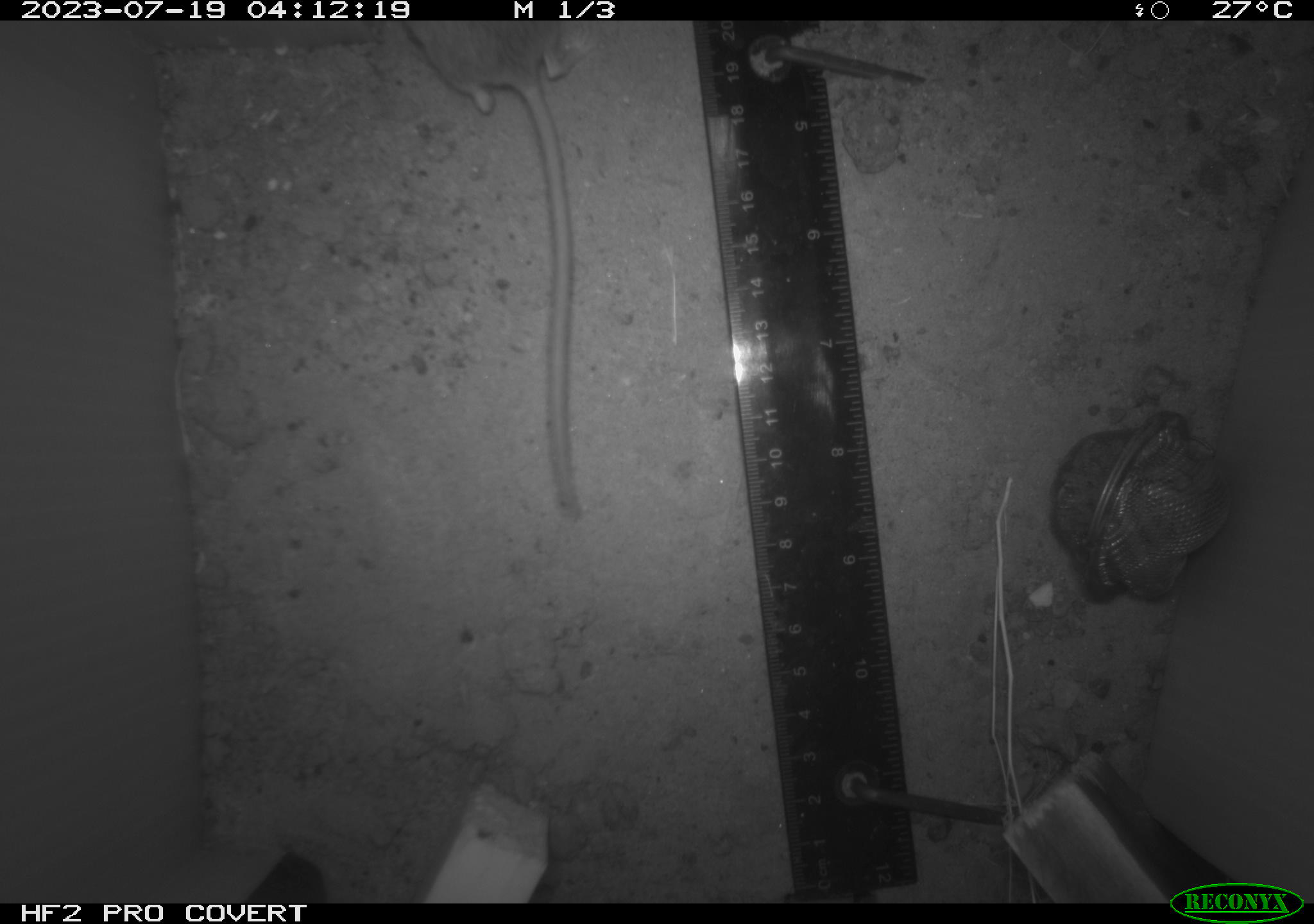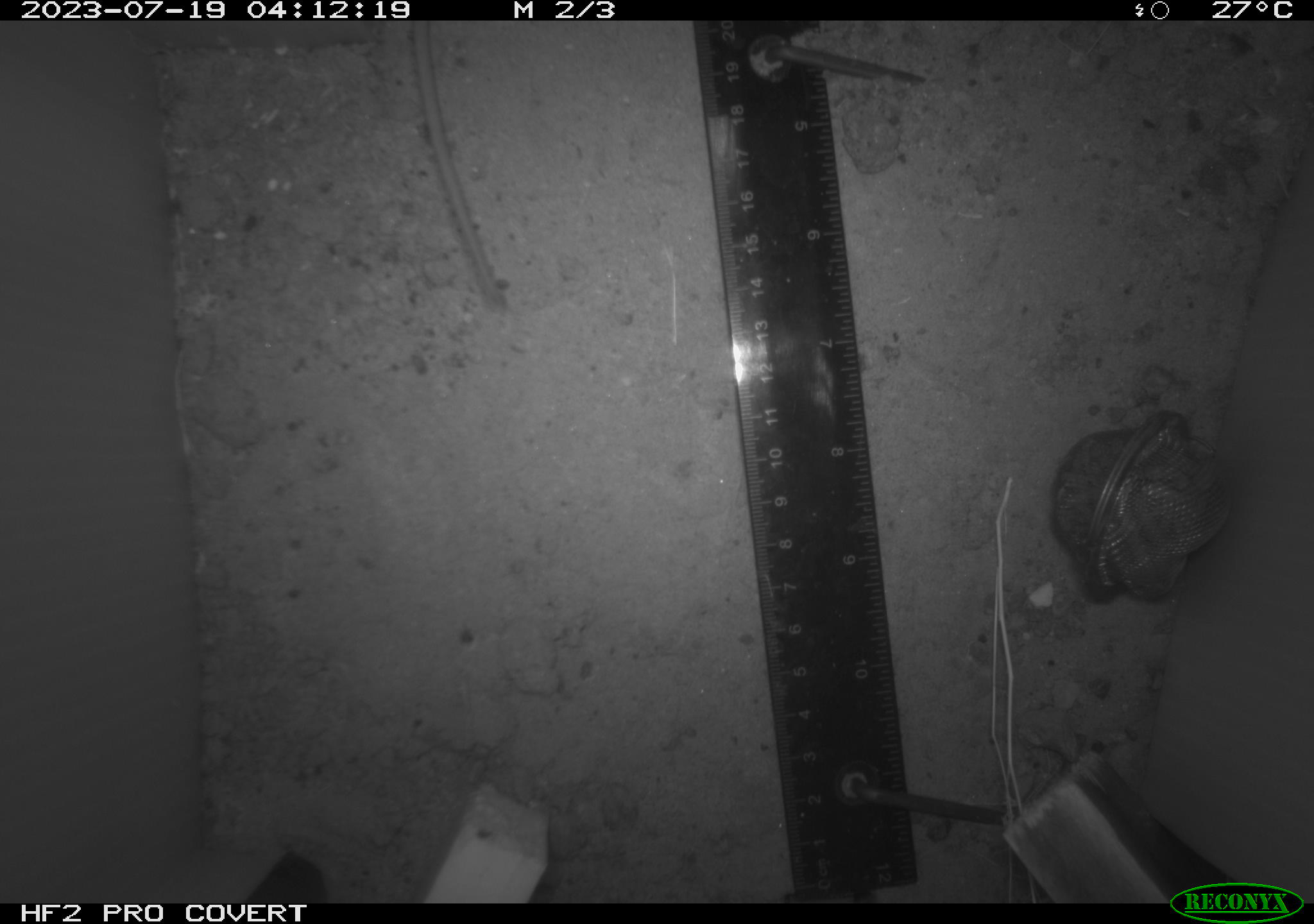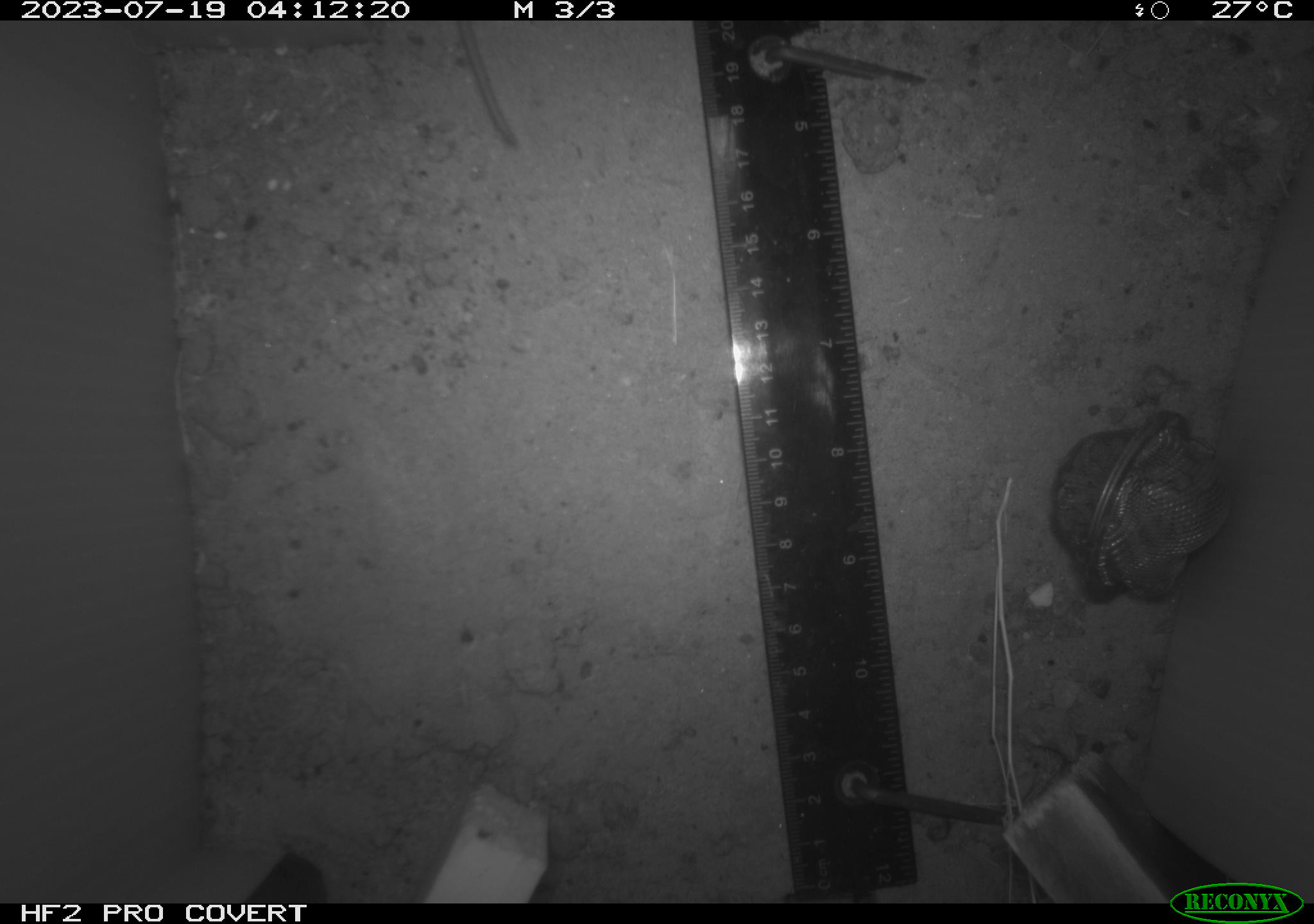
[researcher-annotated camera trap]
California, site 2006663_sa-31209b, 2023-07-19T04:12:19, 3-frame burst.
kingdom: Animalia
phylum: Chordata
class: Mammalia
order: Rodentia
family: Cricetidae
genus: Peromyscus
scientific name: Peromyscus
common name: deer mice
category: peromyscus species